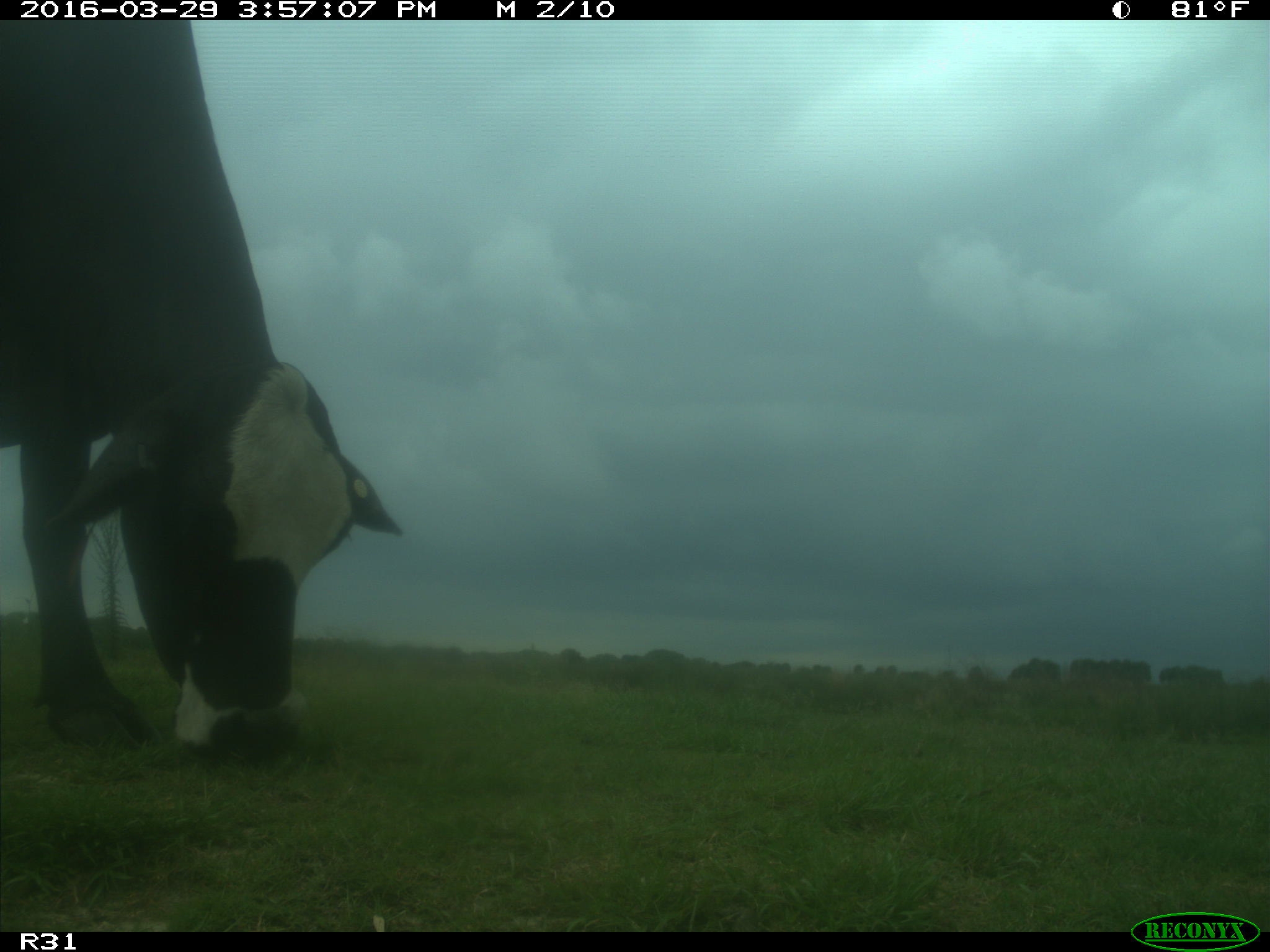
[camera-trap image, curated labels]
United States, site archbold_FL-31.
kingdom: Animalia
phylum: Chordata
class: Mammalia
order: Artiodactyla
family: Bovidae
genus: Bos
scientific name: Bos taurus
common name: domestic cow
Bos taurus (domestic cow).